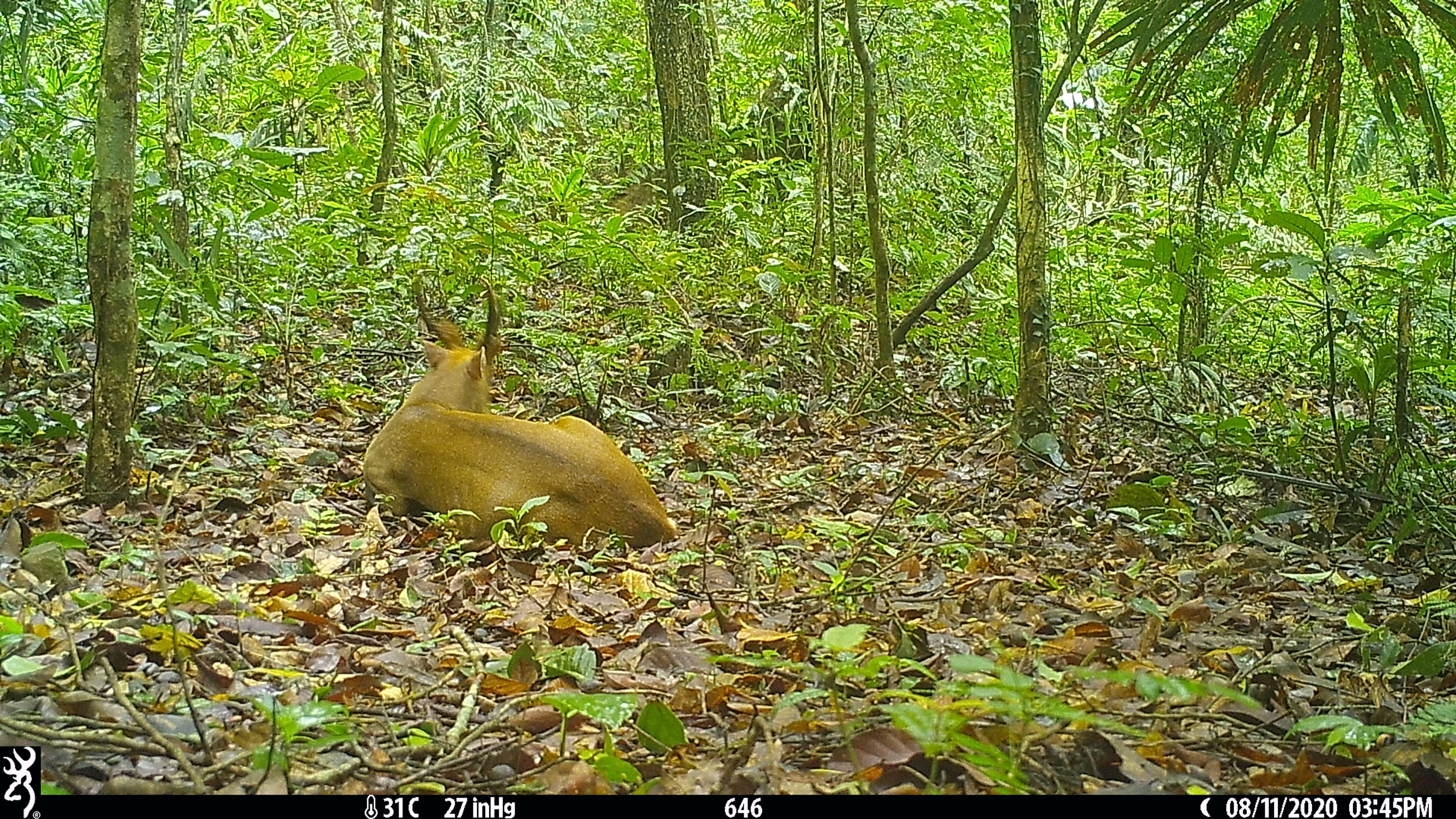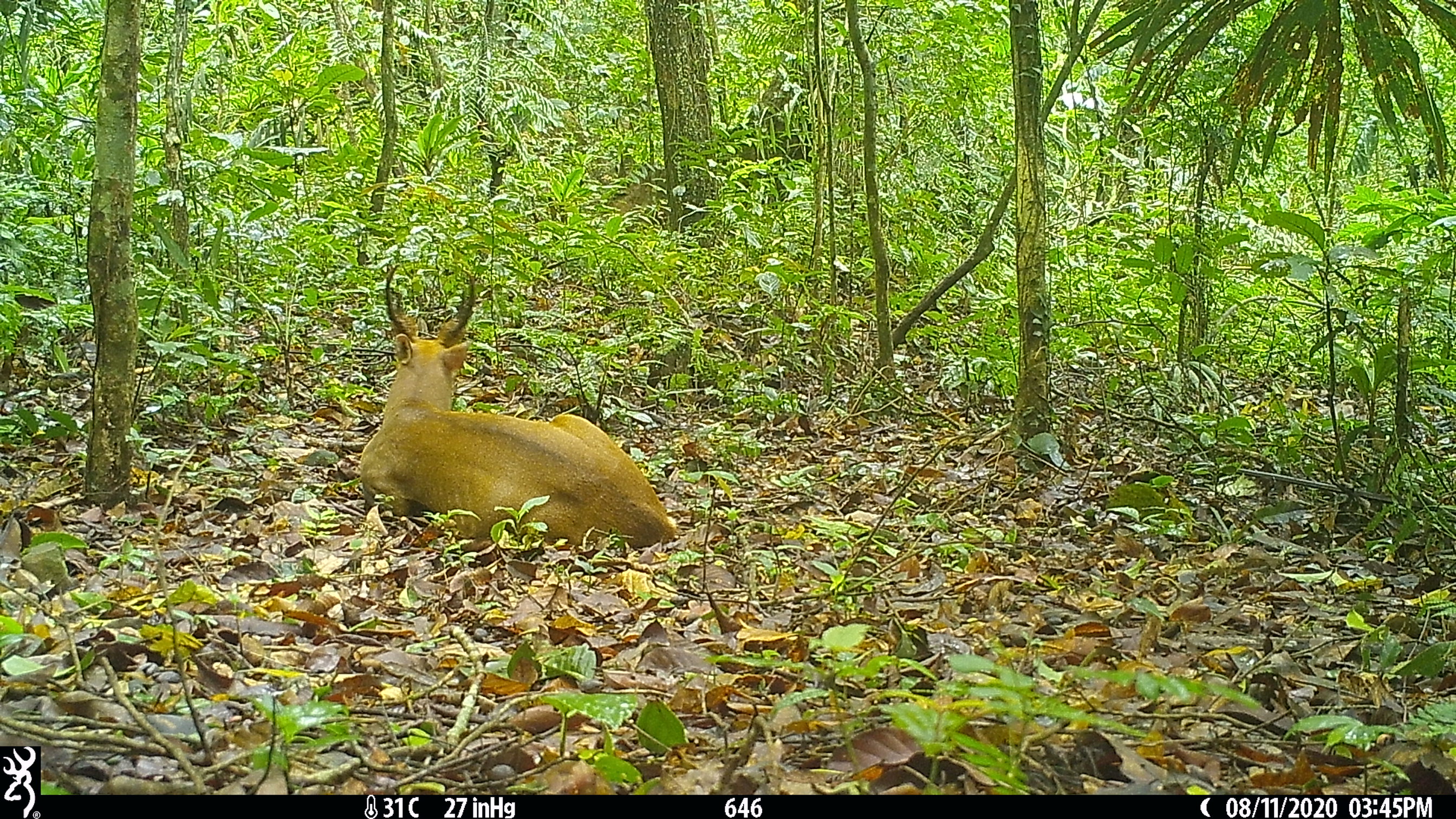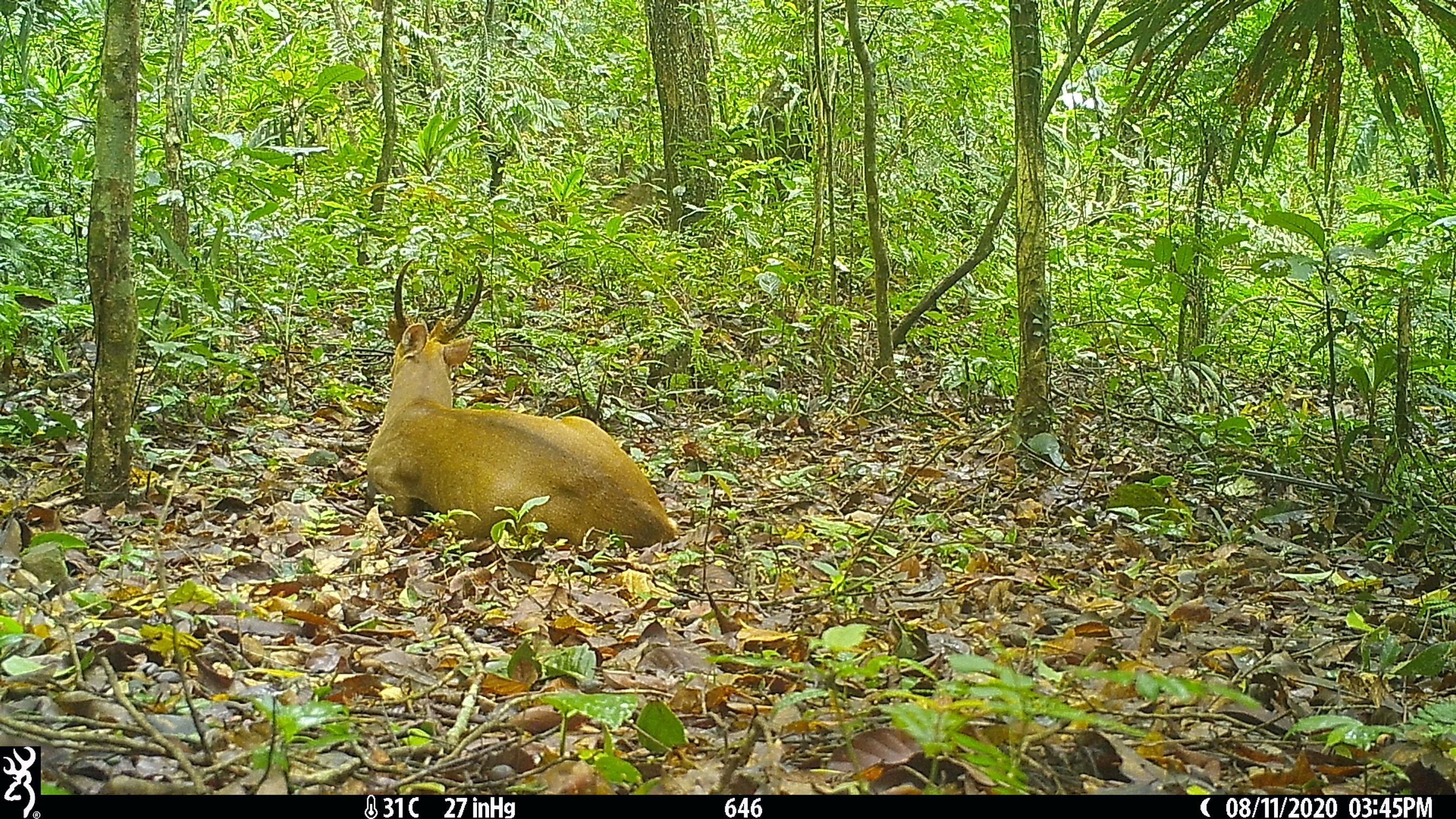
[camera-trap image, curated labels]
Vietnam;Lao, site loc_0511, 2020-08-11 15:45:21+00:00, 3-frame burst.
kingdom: Animalia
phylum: Chordata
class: Mammalia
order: Artiodactyla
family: Cervidae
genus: Muntiacus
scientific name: Muntiacus vuquangensis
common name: large-antlered muntjac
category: large antlered muntjac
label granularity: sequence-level